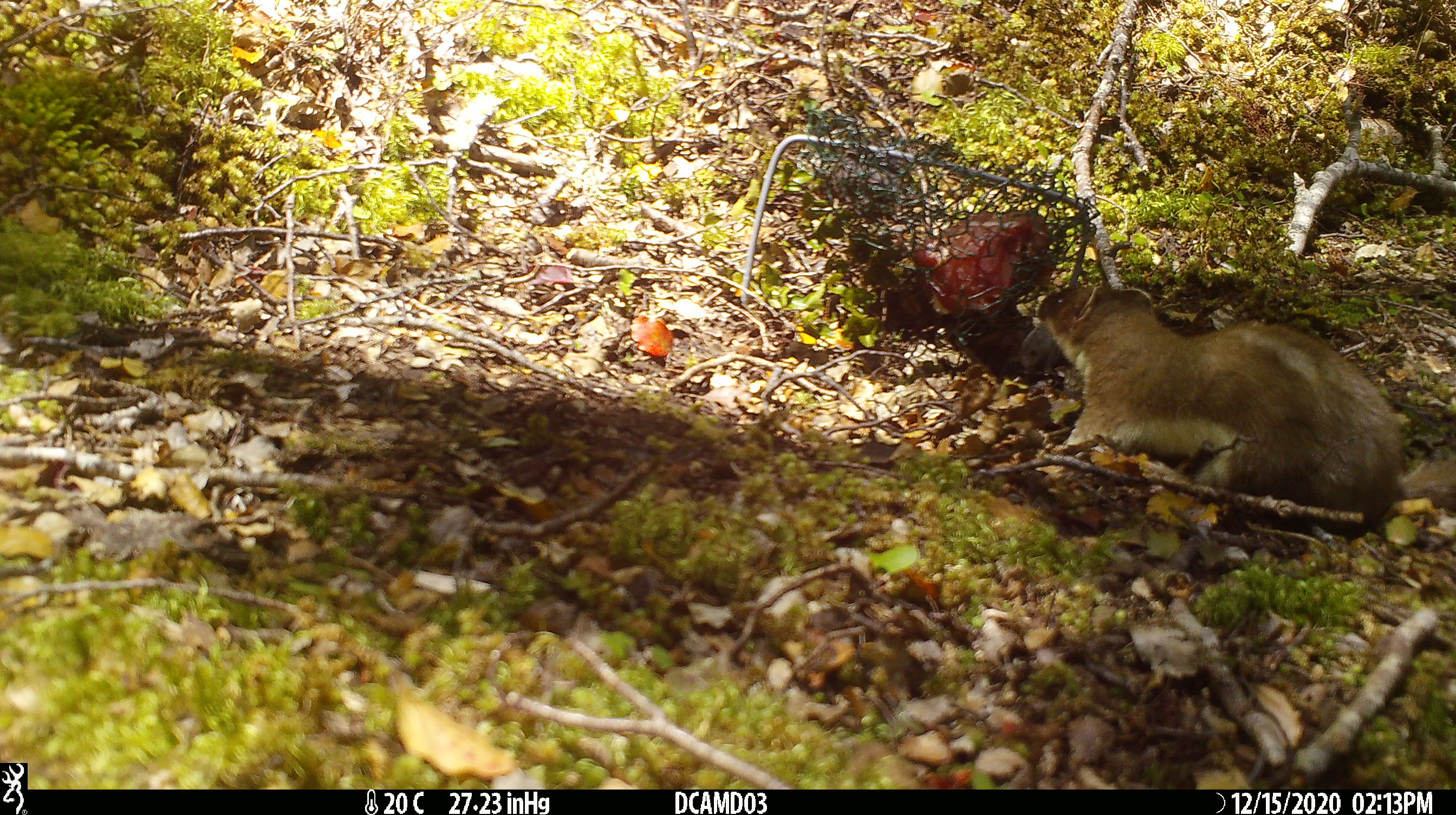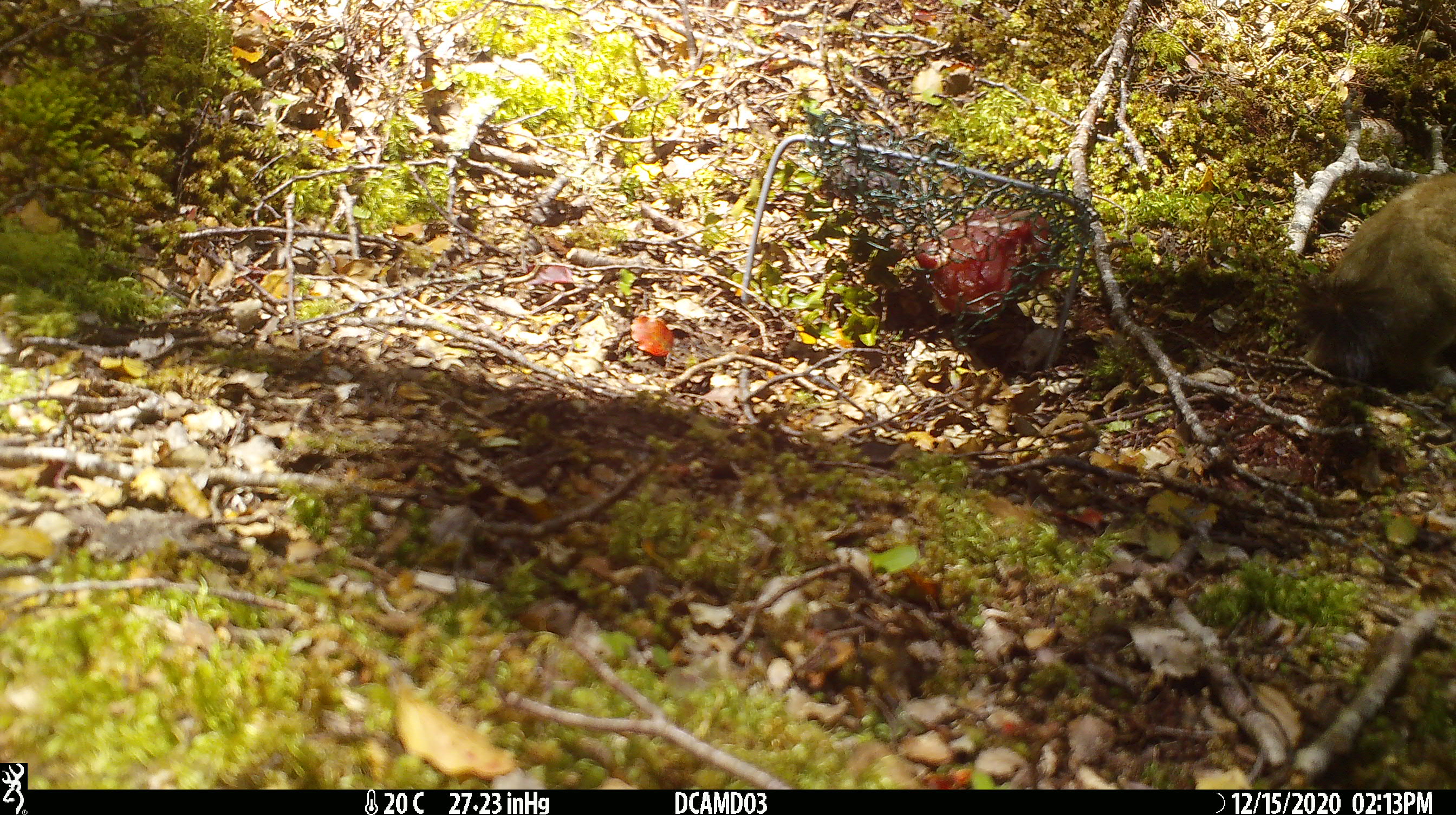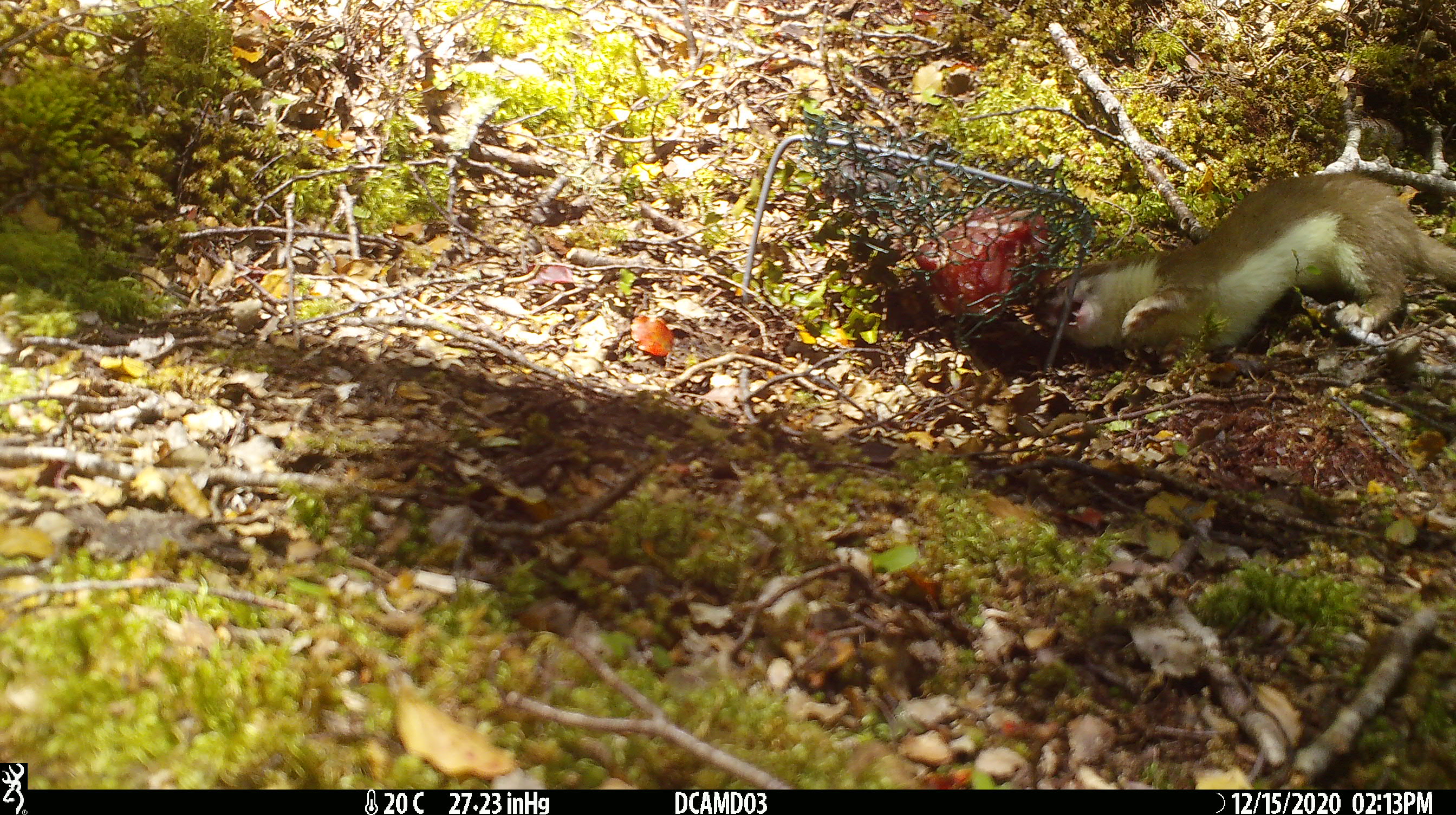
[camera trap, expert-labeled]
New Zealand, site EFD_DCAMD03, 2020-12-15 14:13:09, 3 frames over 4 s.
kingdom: Animalia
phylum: Chordata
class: Mammalia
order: Carnivora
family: Mustelidae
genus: Mustela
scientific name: Mustela erminea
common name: stoat